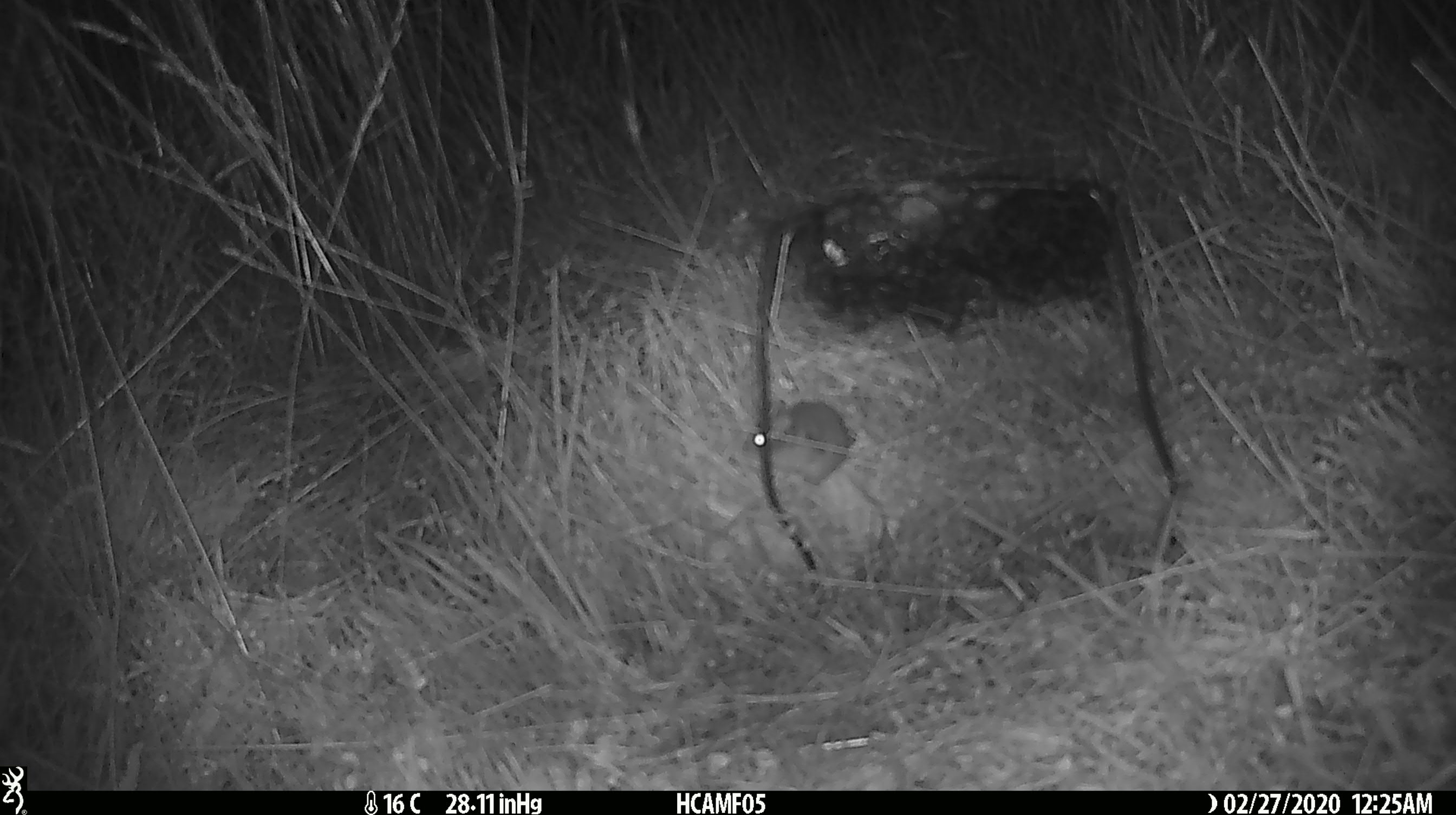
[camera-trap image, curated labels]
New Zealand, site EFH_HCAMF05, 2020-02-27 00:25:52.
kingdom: Animalia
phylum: Chordata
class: Mammalia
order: Rodentia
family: Muridae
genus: Mus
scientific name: Mus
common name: mouse